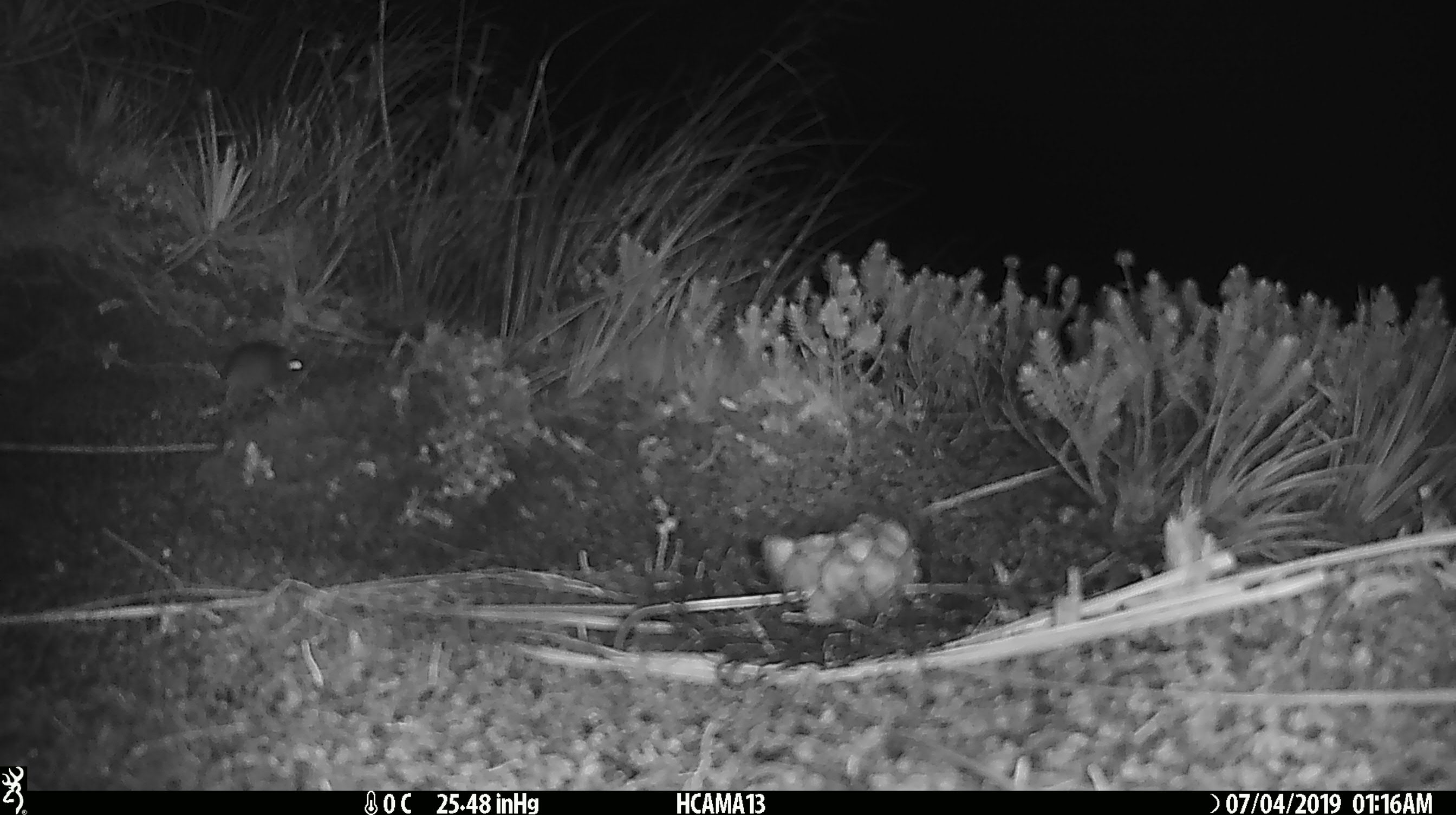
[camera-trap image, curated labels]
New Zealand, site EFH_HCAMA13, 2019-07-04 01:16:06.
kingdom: Animalia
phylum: Chordata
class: Mammalia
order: Rodentia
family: Muridae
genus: Mus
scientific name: Mus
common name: mouse